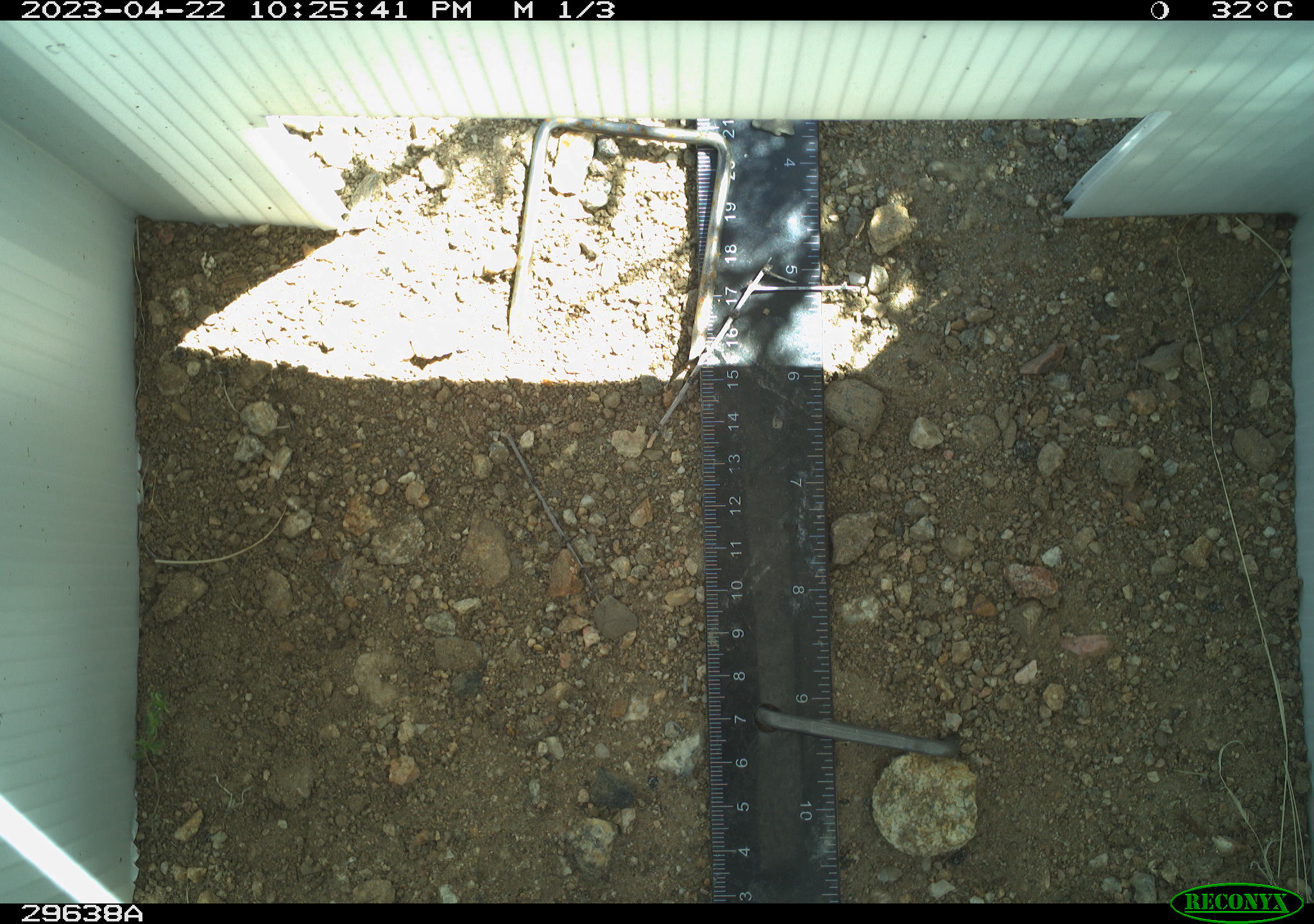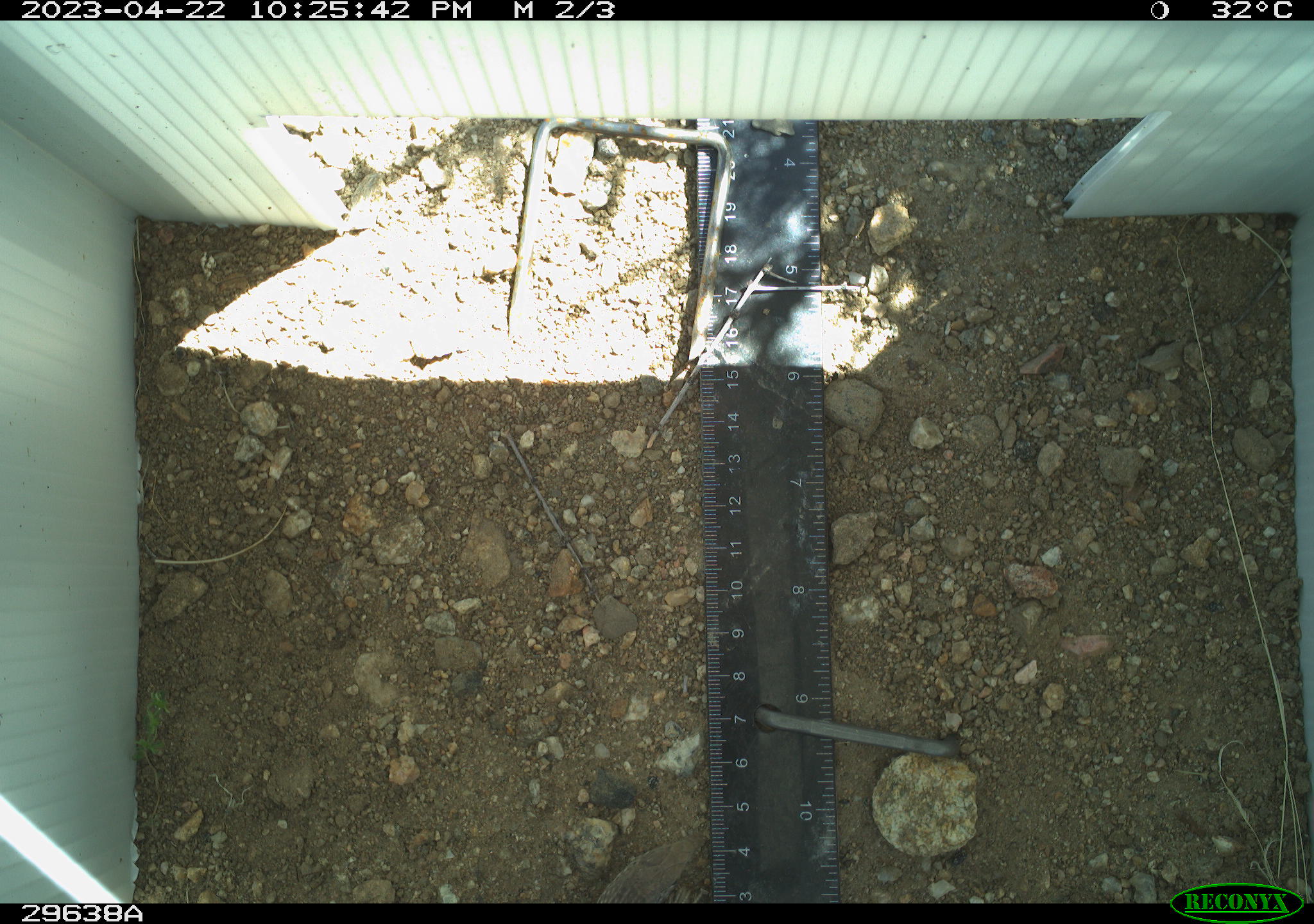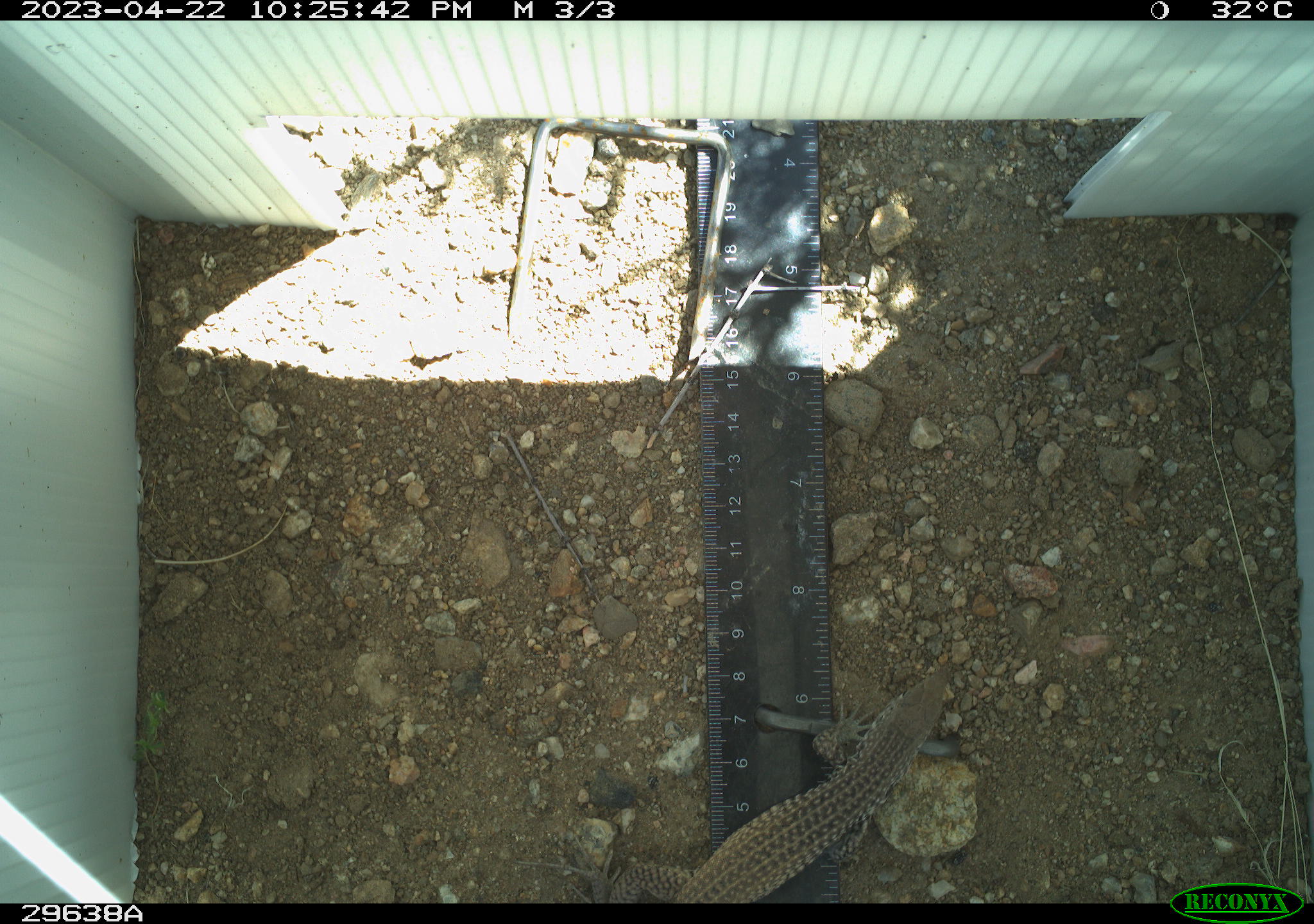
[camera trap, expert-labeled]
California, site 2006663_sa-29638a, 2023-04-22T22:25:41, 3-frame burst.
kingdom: Animalia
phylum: Chordata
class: Reptilia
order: Squamata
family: Teiidae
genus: Aspidoscelis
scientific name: Aspidoscelis tigris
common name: western whiptail